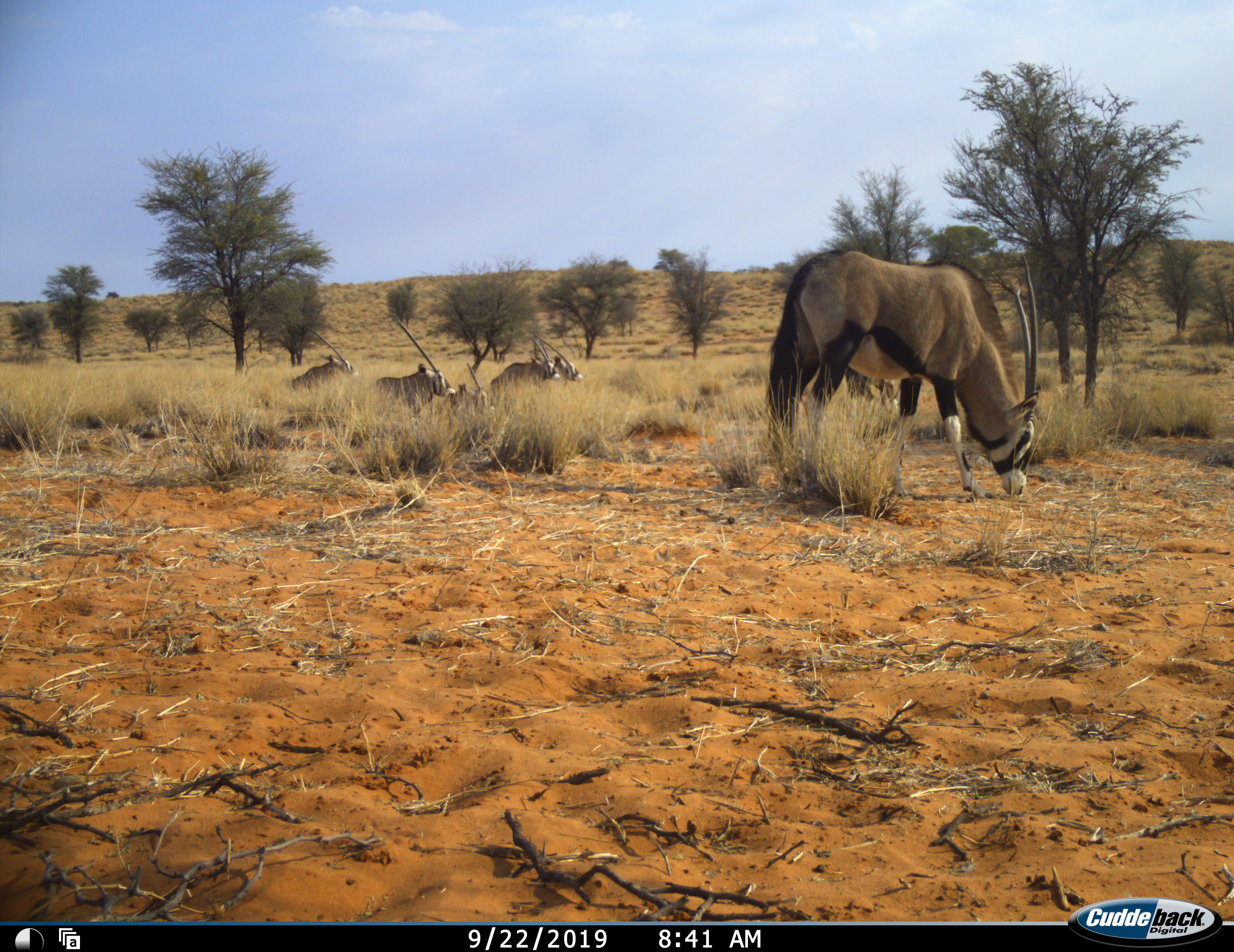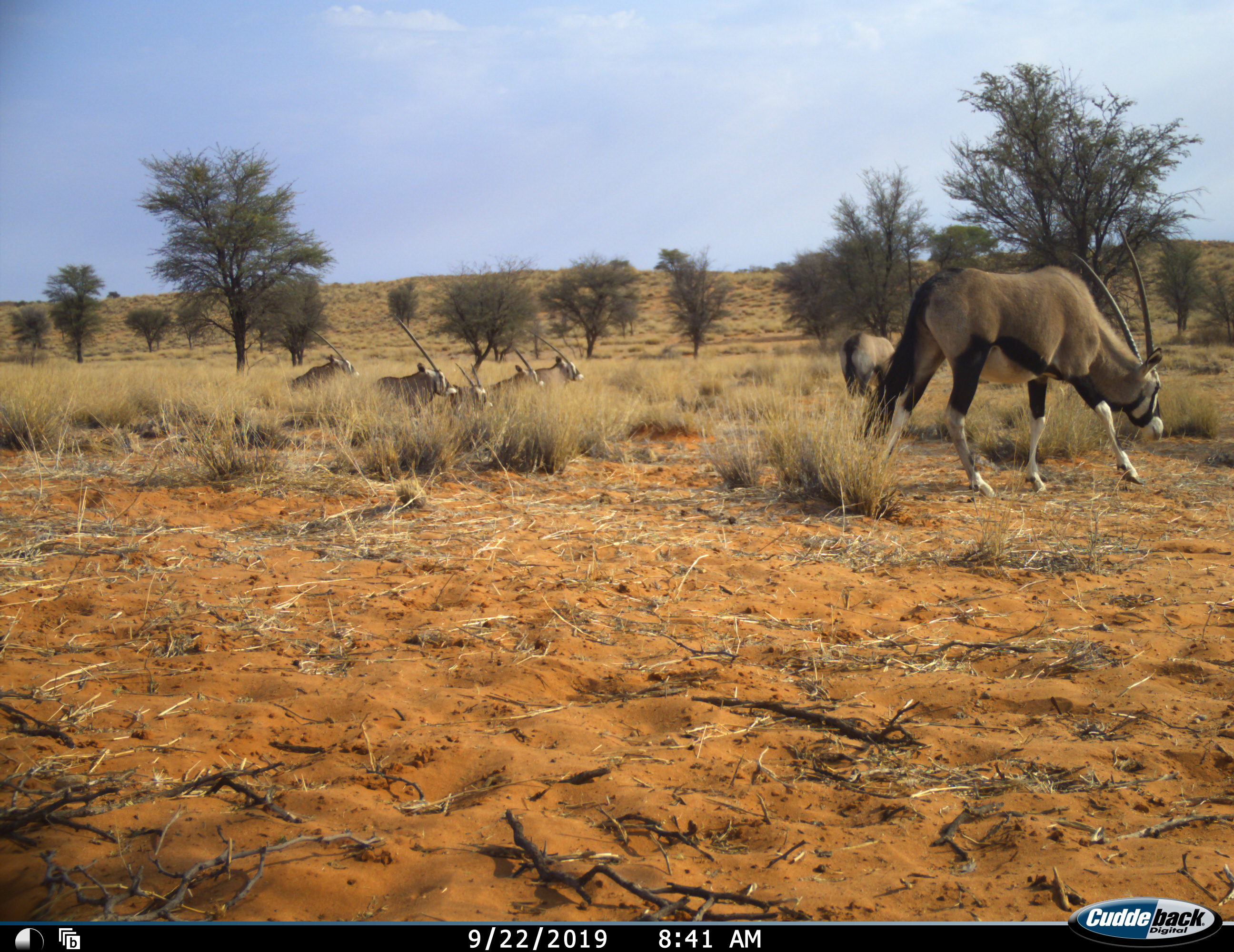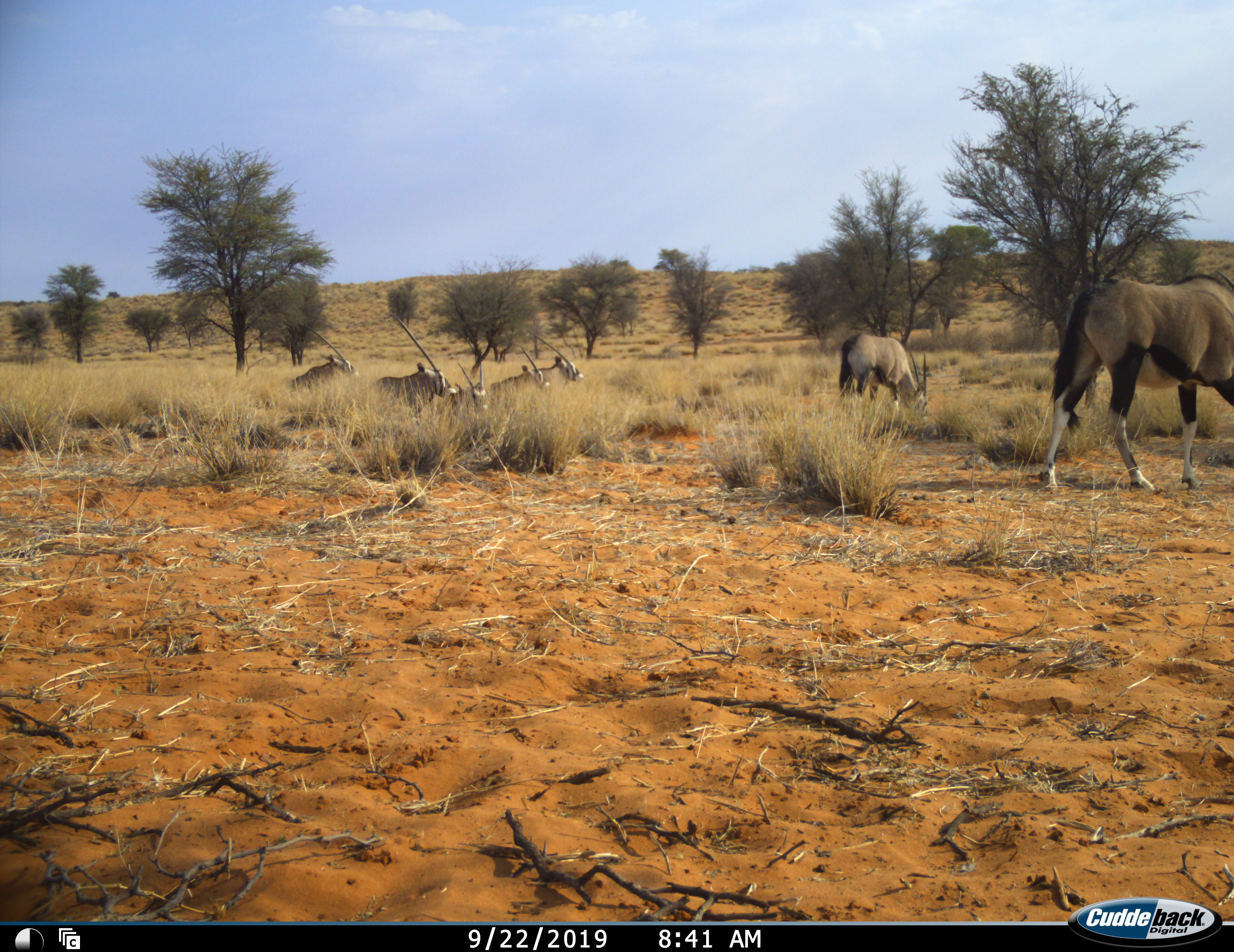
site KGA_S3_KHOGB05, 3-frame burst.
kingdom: Animalia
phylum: Chordata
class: Mammalia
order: Artiodactyla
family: Bovidae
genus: Oryx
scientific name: Oryx gazella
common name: gemsbok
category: oryx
Oryx (gemsbok) (Oryx gazella), count 7. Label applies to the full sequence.